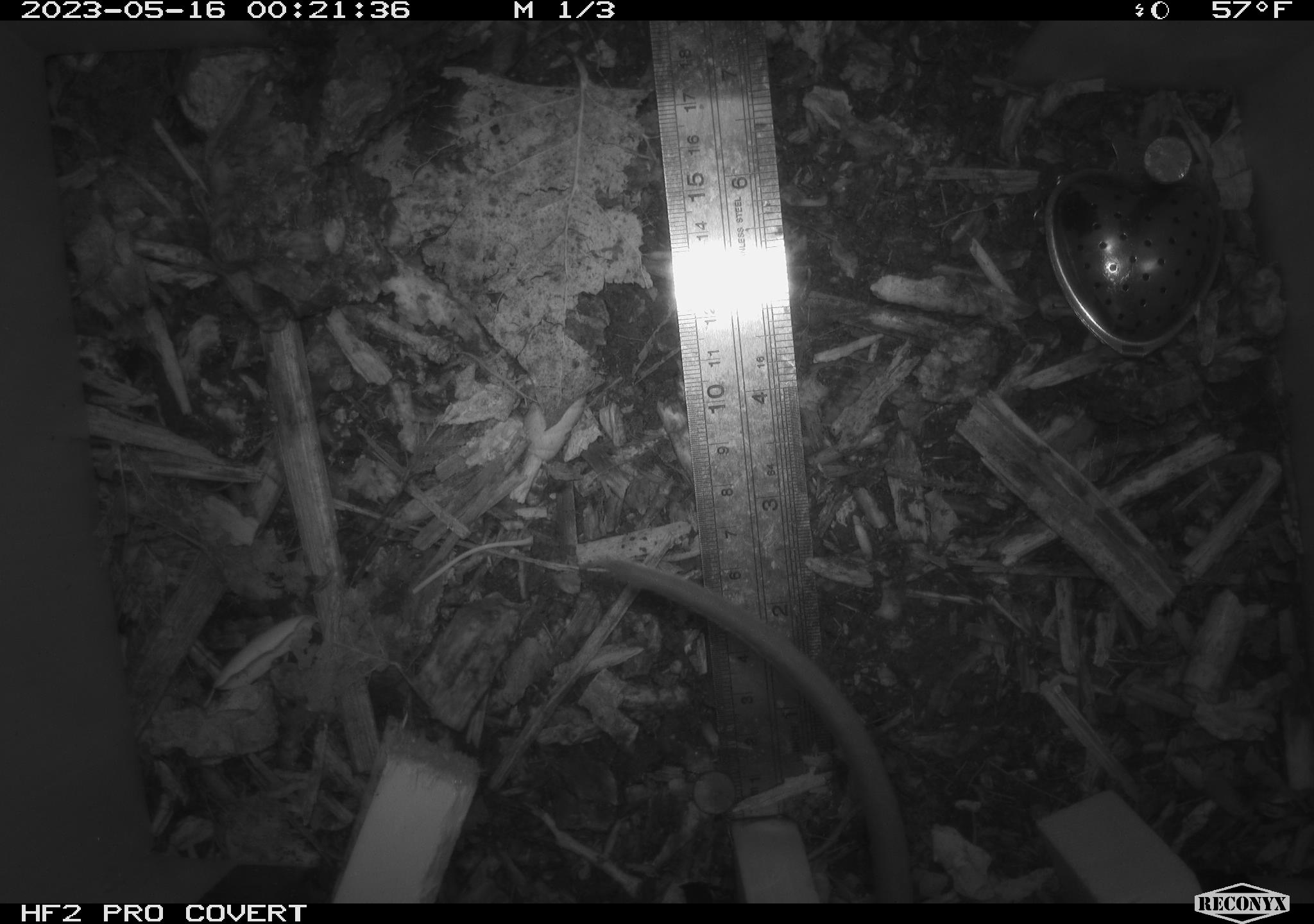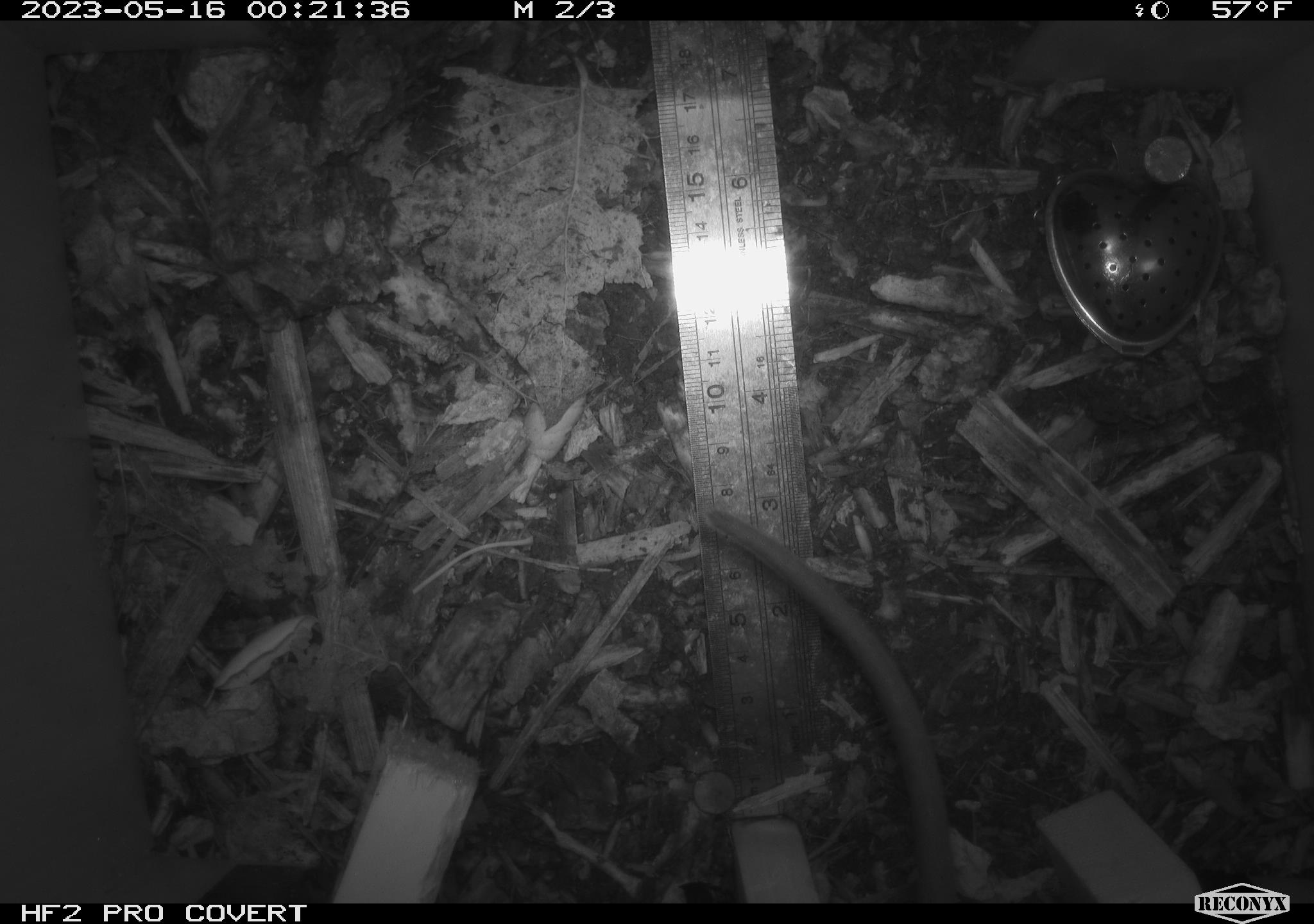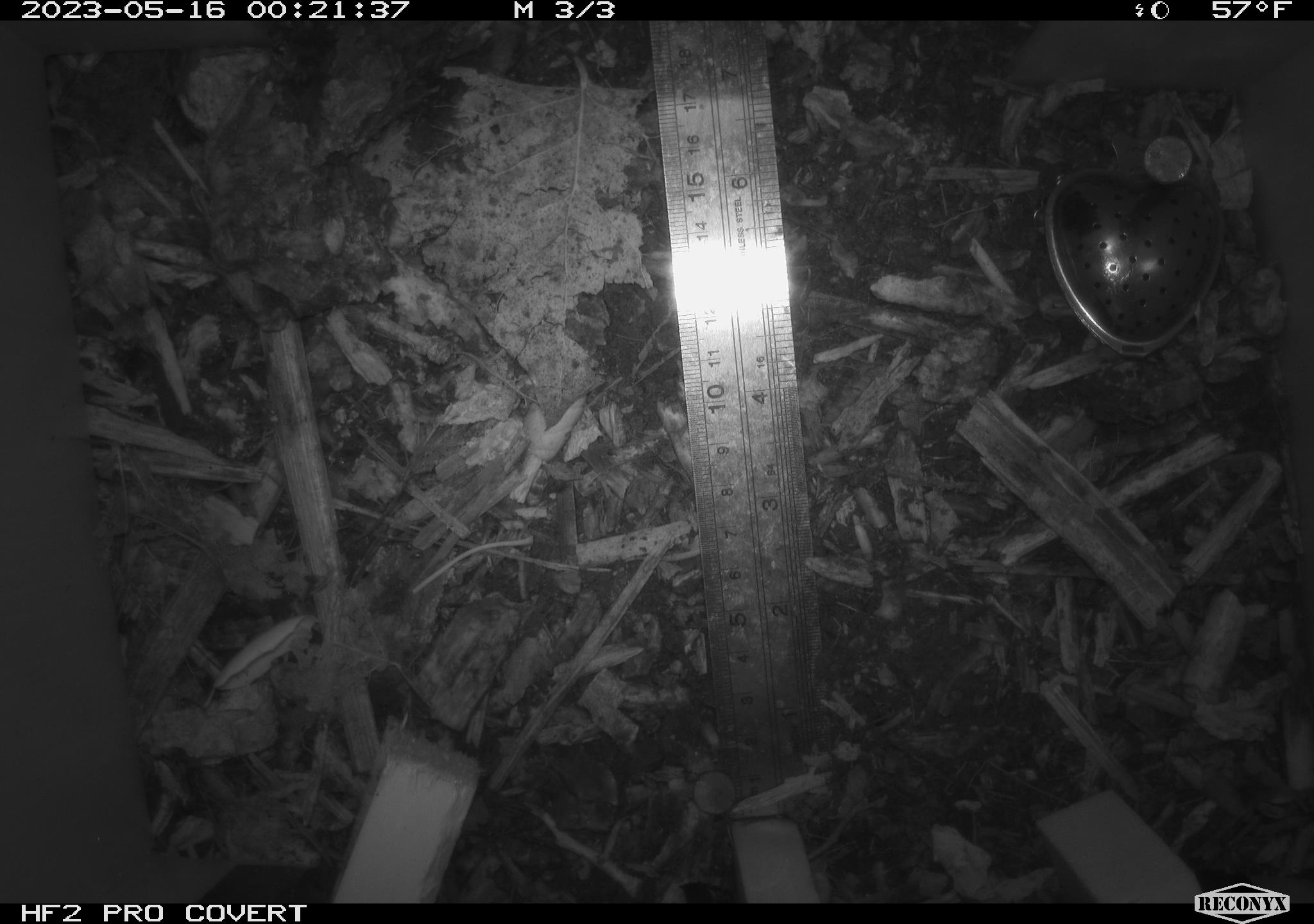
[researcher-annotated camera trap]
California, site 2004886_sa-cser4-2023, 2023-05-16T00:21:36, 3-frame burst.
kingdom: Animalia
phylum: Chordata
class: Mammalia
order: Rodentia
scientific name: Rodentia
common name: woodrat or rat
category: woodrat or rat species